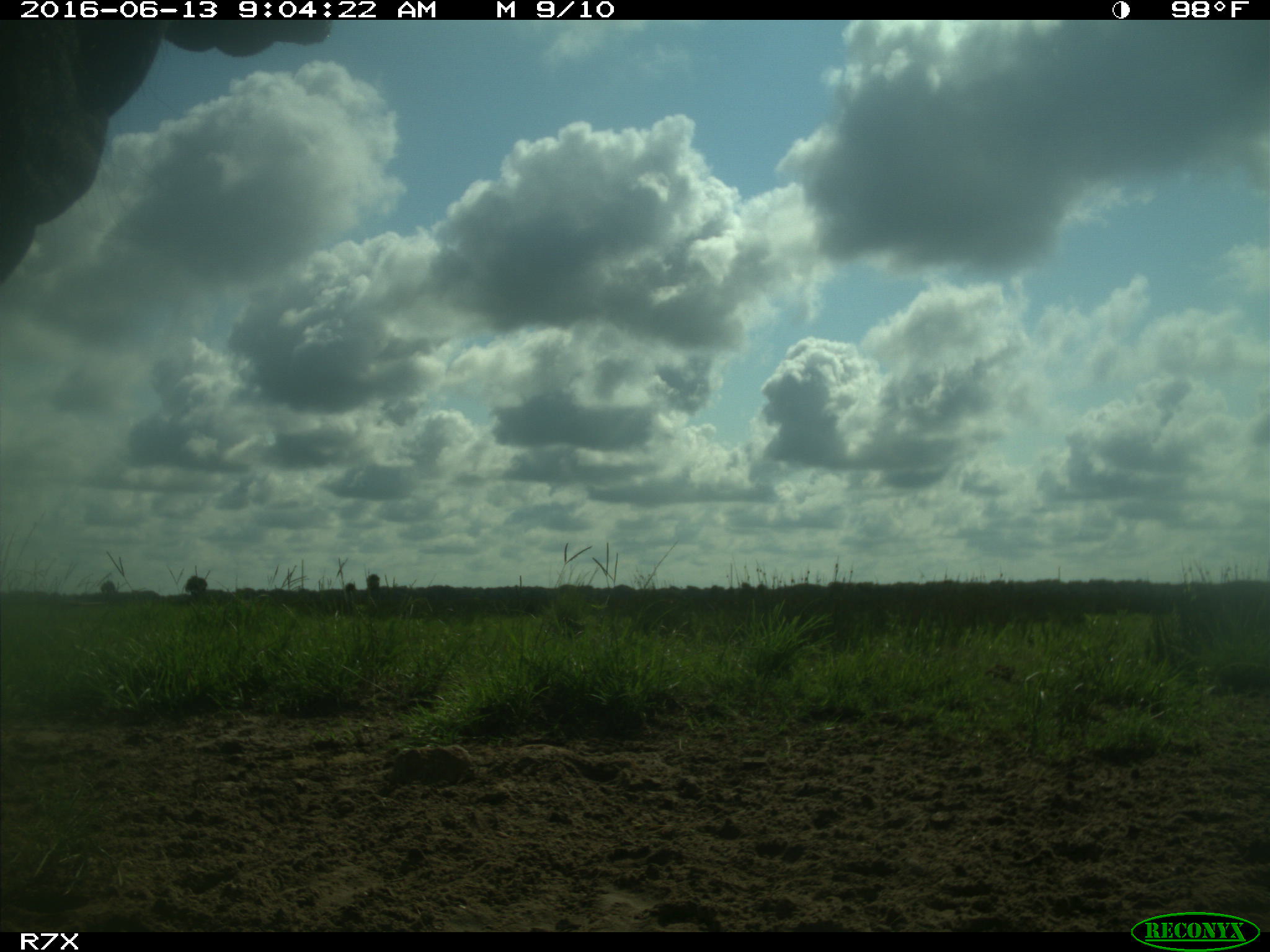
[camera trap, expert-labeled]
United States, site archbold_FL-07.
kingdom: Animalia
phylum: Chordata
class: Mammalia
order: Artiodactyla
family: Bovidae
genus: Bos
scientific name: Bos taurus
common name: domestic cow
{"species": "Bos taurus (domestic cow)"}